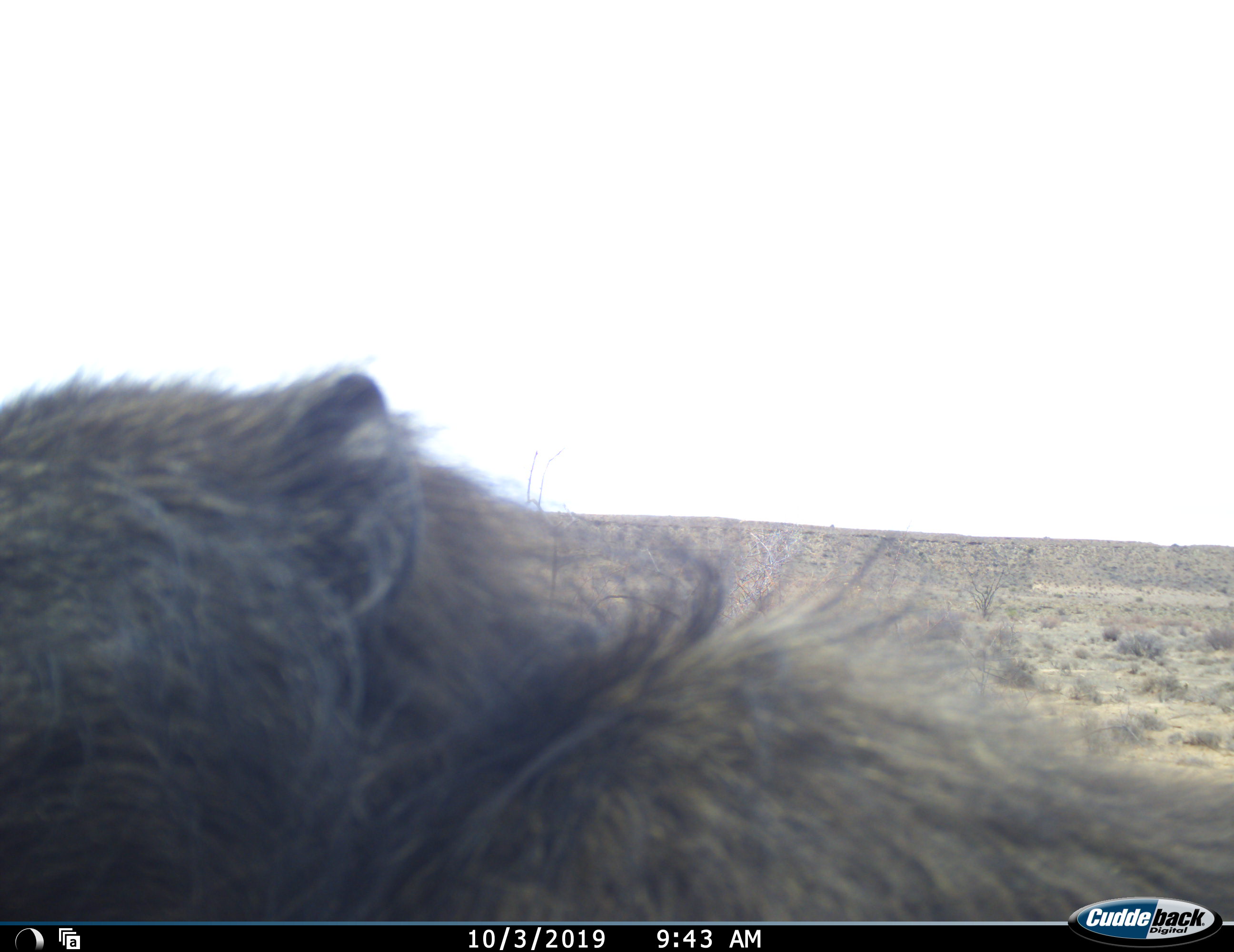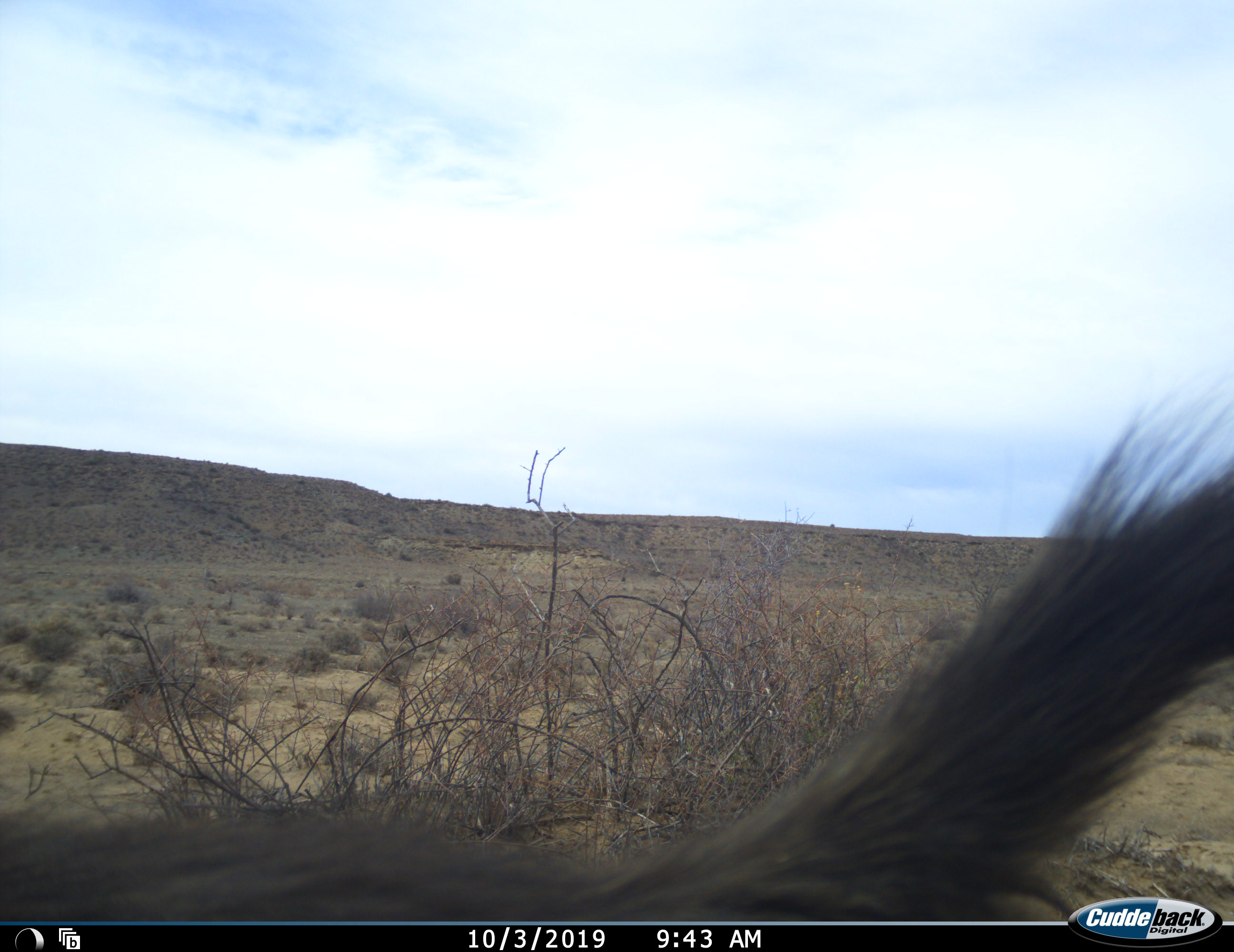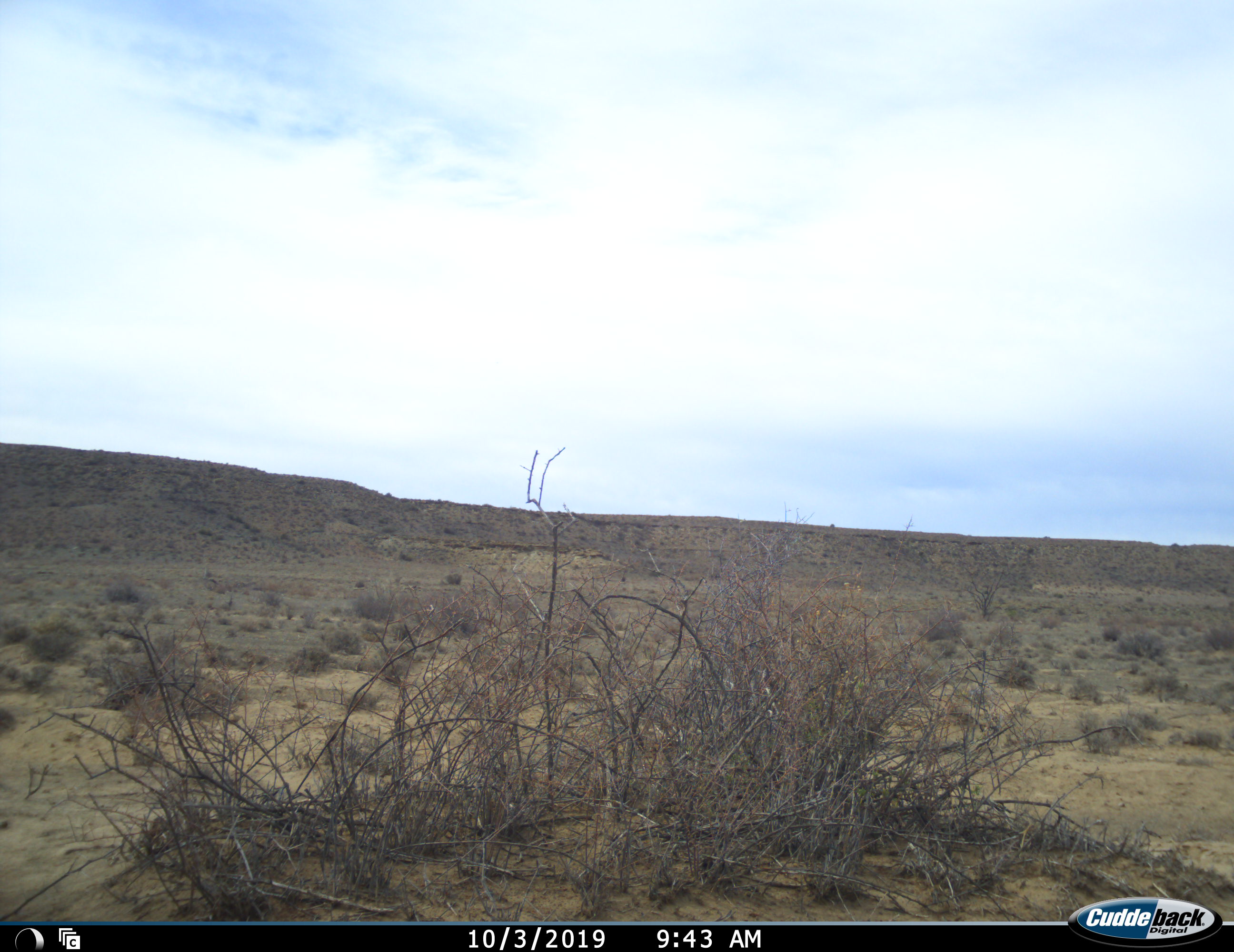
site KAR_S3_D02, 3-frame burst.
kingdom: Animalia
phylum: Chordata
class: Mammalia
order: Primates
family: Cercopithecidae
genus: Papio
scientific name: Papio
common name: baboon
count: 1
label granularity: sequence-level